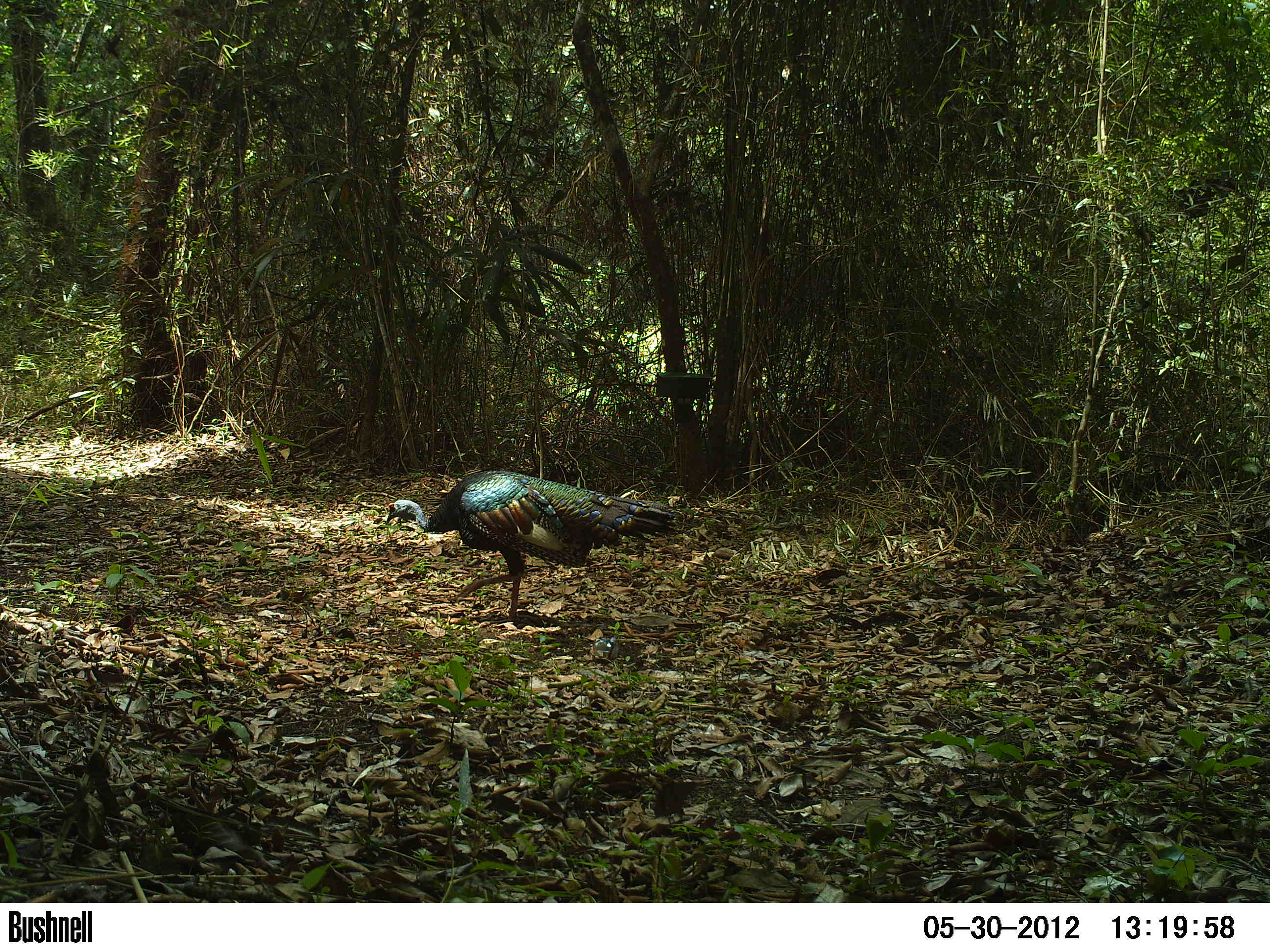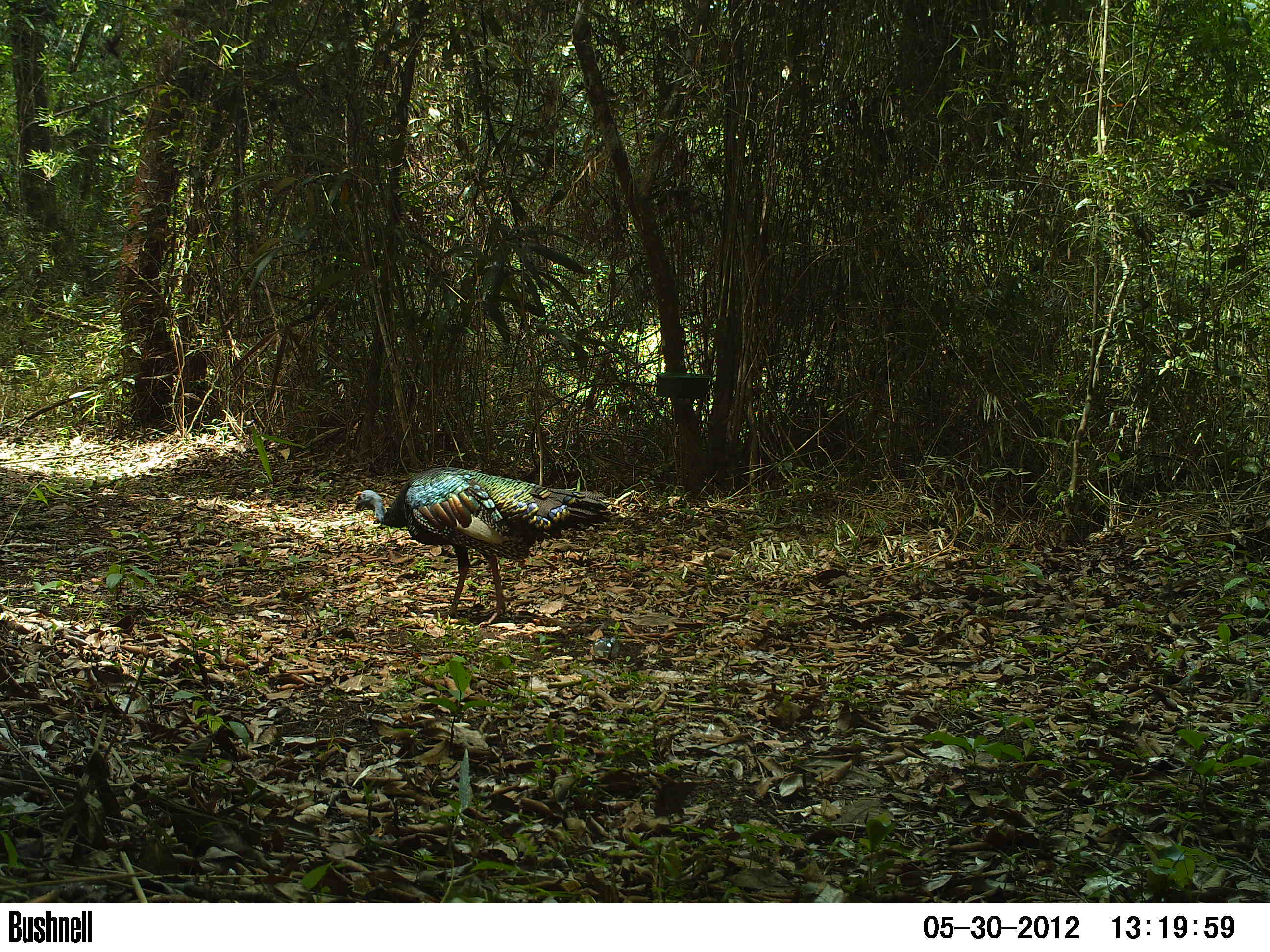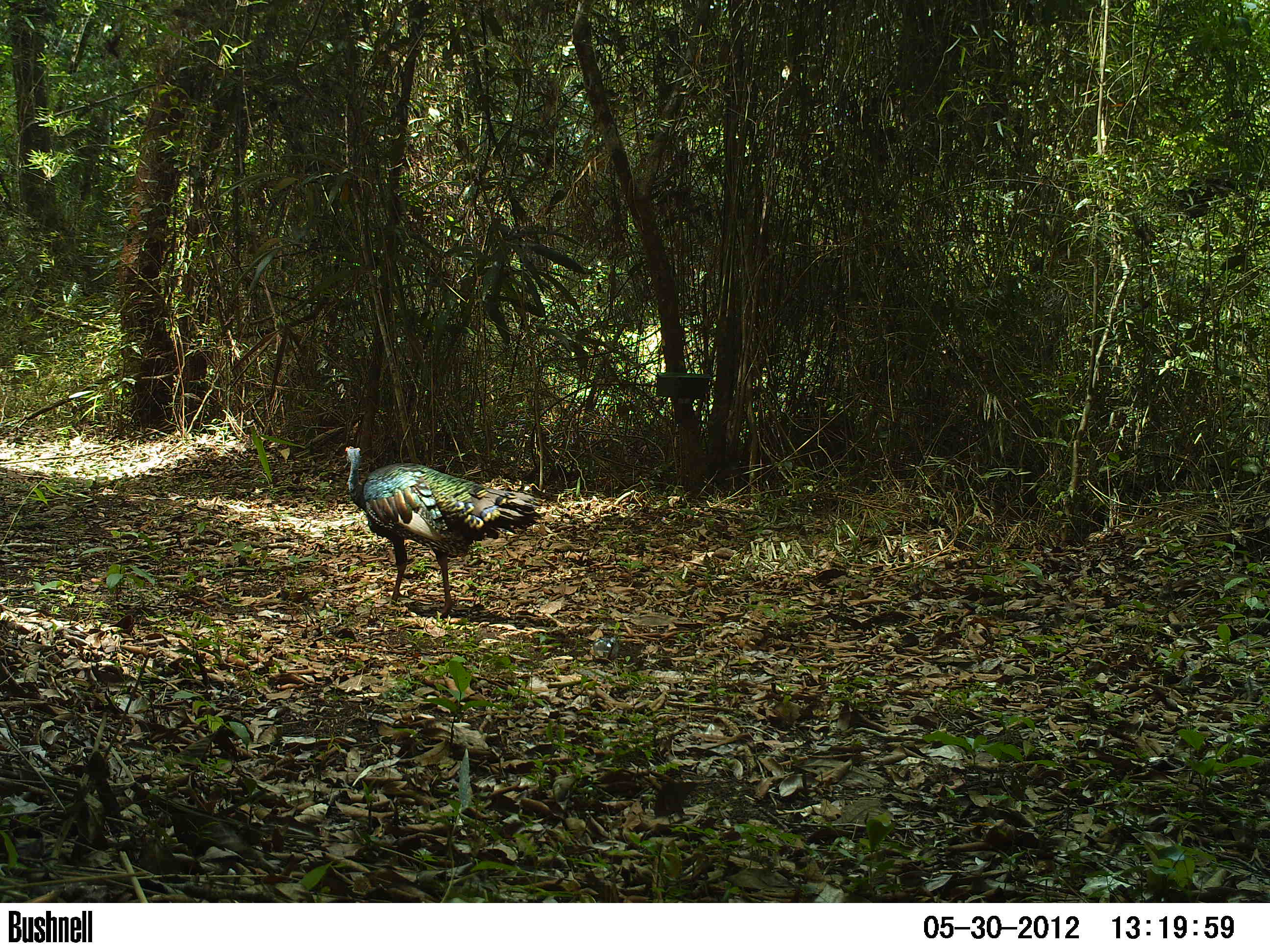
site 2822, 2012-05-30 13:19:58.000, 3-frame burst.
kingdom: Animalia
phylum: Chordata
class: Aves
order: Galliformes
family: Phasianidae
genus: Meleagris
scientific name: Meleagris ocellata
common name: ocellated turkey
Meleagris ocellata (ocellated turkey), count 1, age adult.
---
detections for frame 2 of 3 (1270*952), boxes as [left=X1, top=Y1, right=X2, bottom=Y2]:
meleagris ocellata: [left=354, top=465, right=613, bottom=627]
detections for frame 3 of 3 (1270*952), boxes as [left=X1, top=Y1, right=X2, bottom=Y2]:
meleagris ocellata: [left=344, top=445, right=545, bottom=618]